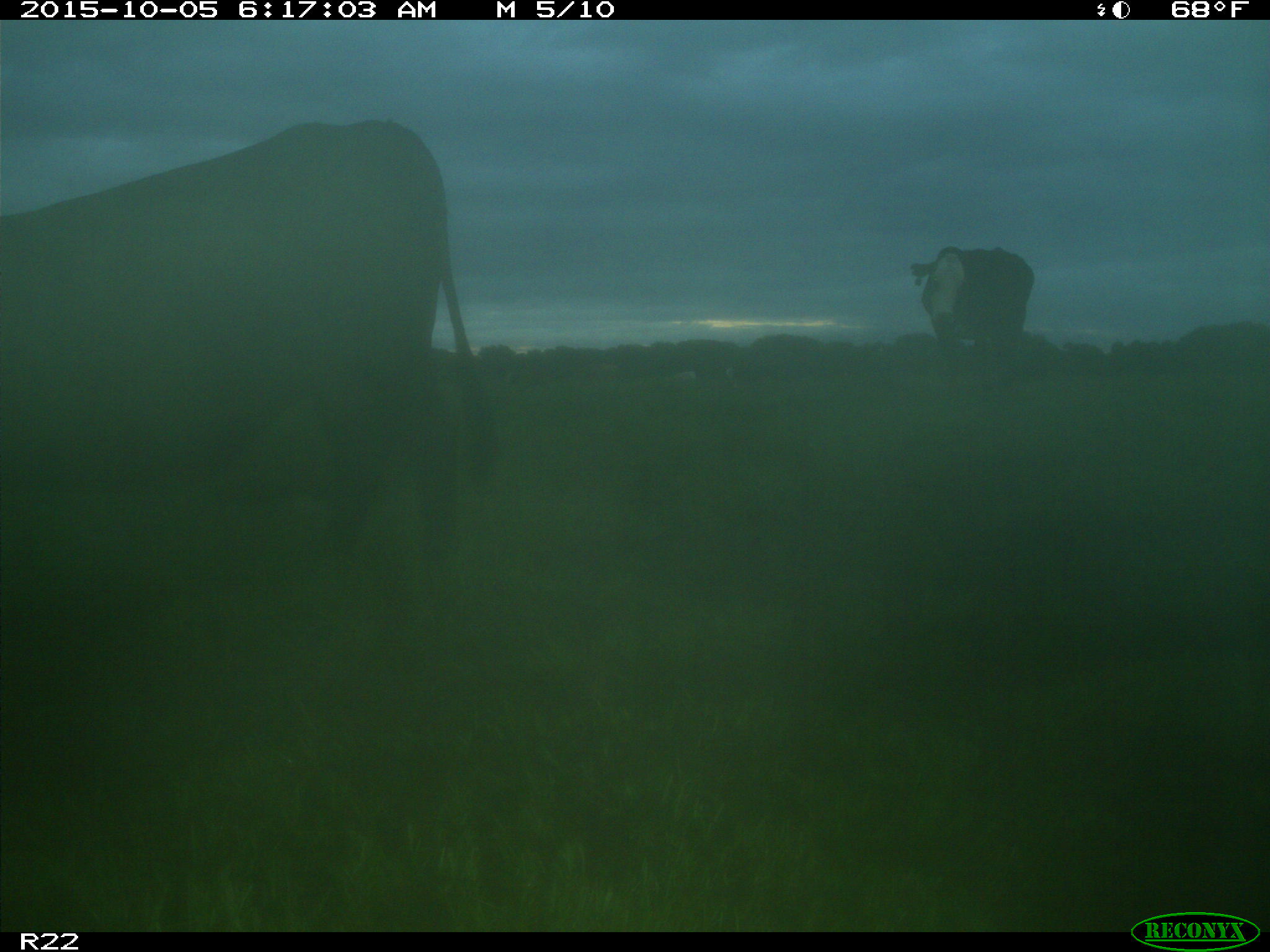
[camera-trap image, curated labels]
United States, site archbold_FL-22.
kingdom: Animalia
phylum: Chordata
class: Mammalia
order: Artiodactyla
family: Bovidae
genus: Bos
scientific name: Bos taurus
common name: domestic cow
Bos taurus (domestic cow).